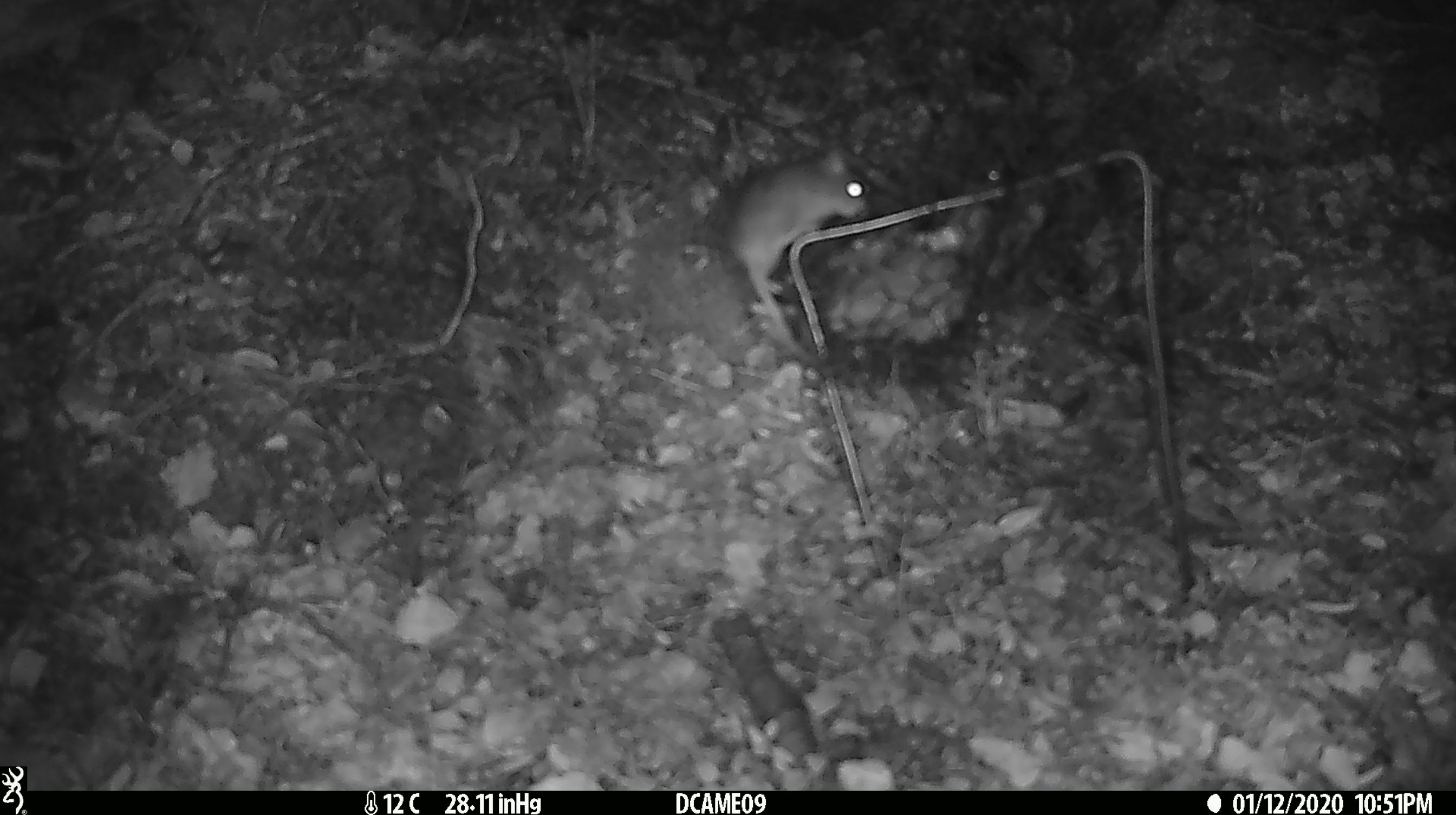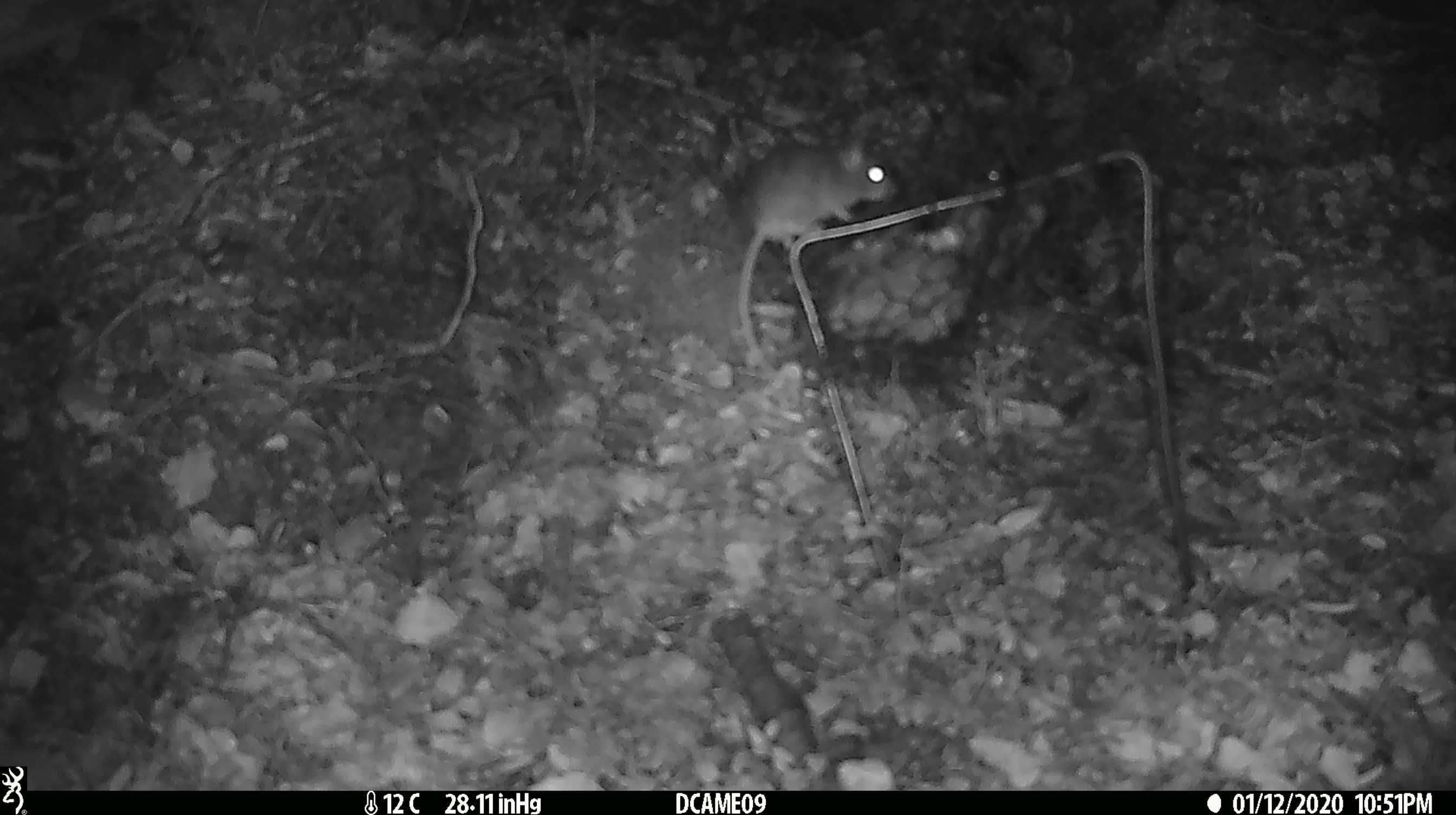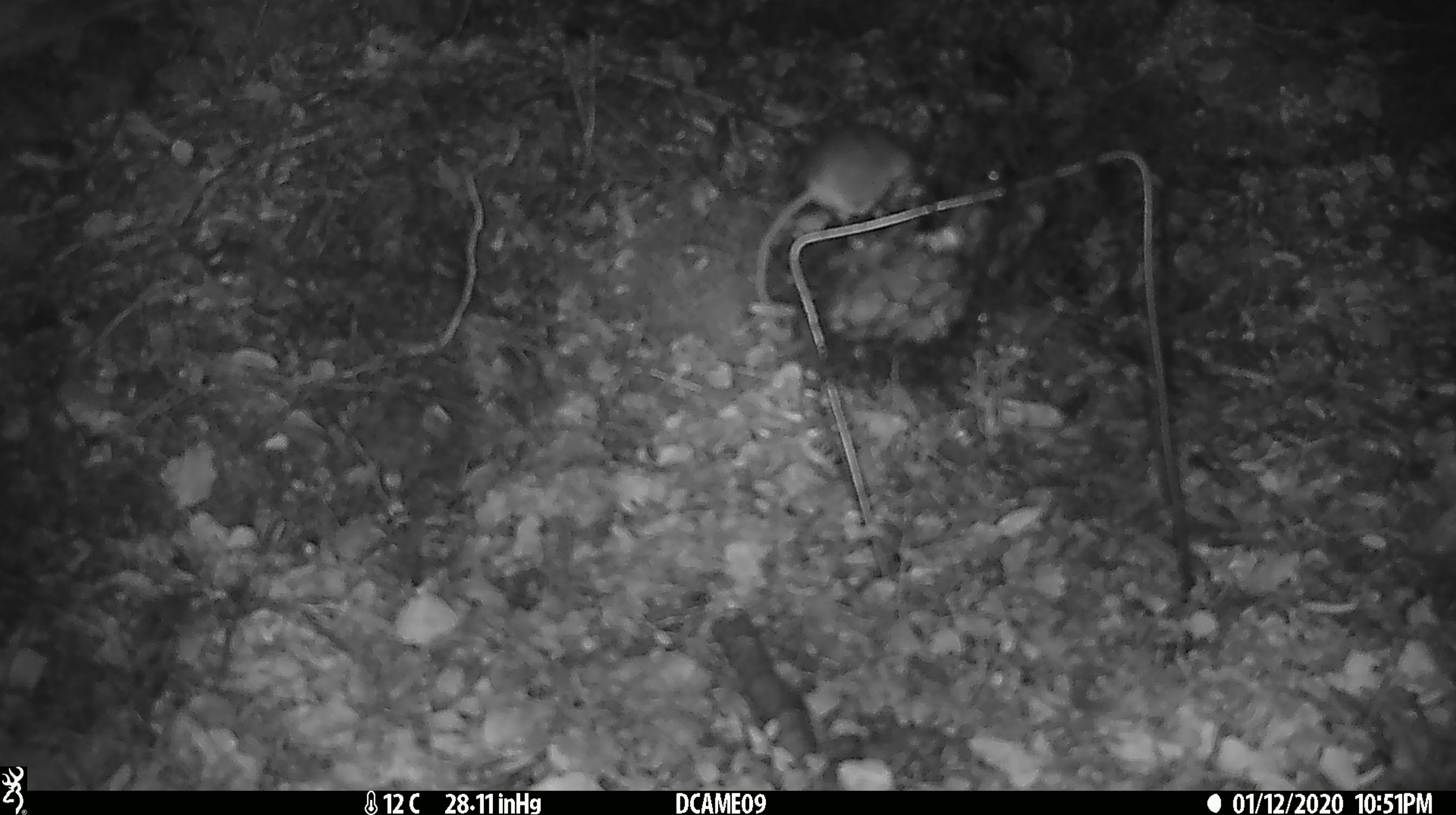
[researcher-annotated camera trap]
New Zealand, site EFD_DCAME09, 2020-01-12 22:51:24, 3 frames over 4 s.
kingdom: Animalia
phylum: Chordata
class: Mammalia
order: Rodentia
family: Muridae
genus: Mus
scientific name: Mus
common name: mouse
Mouse (Mus).